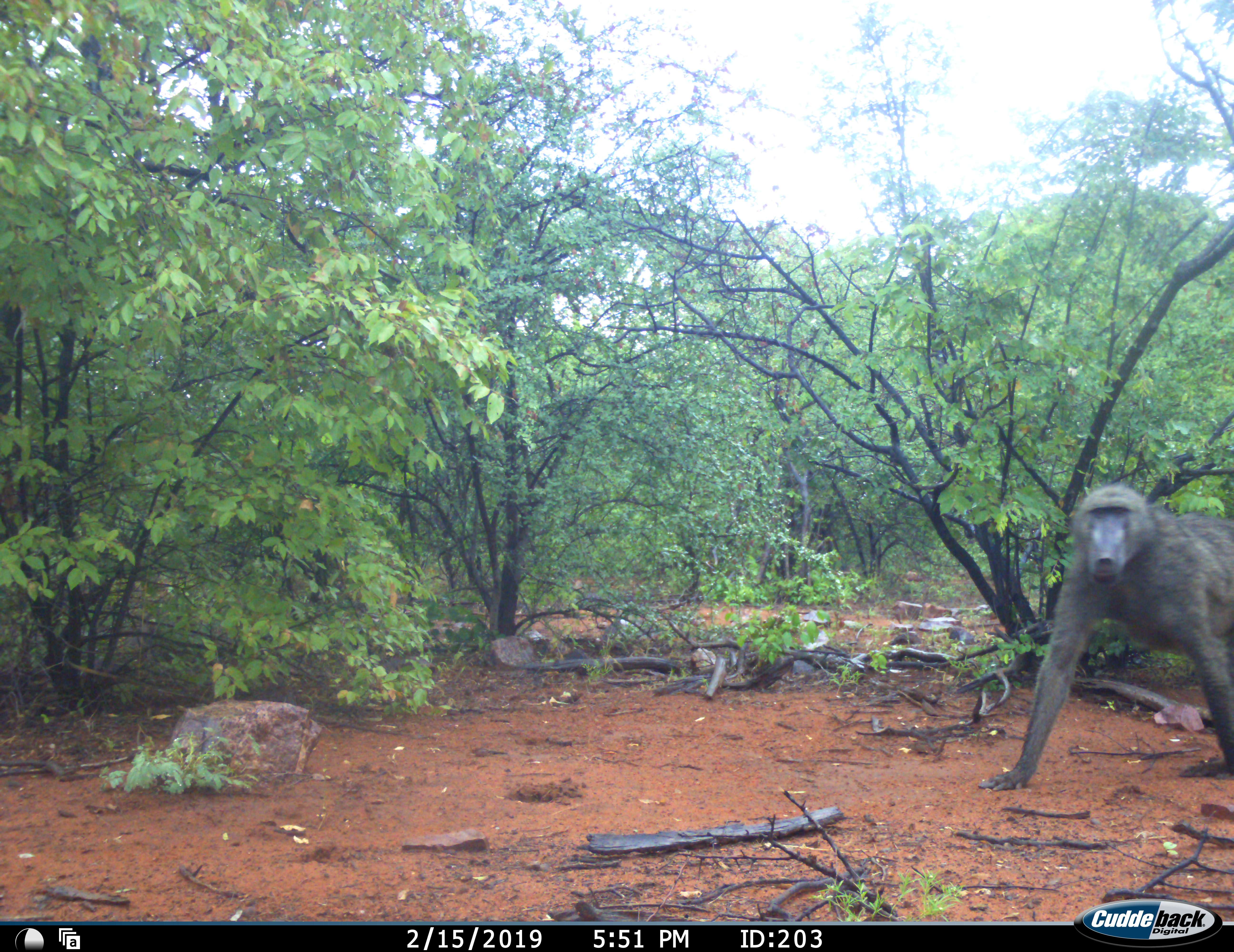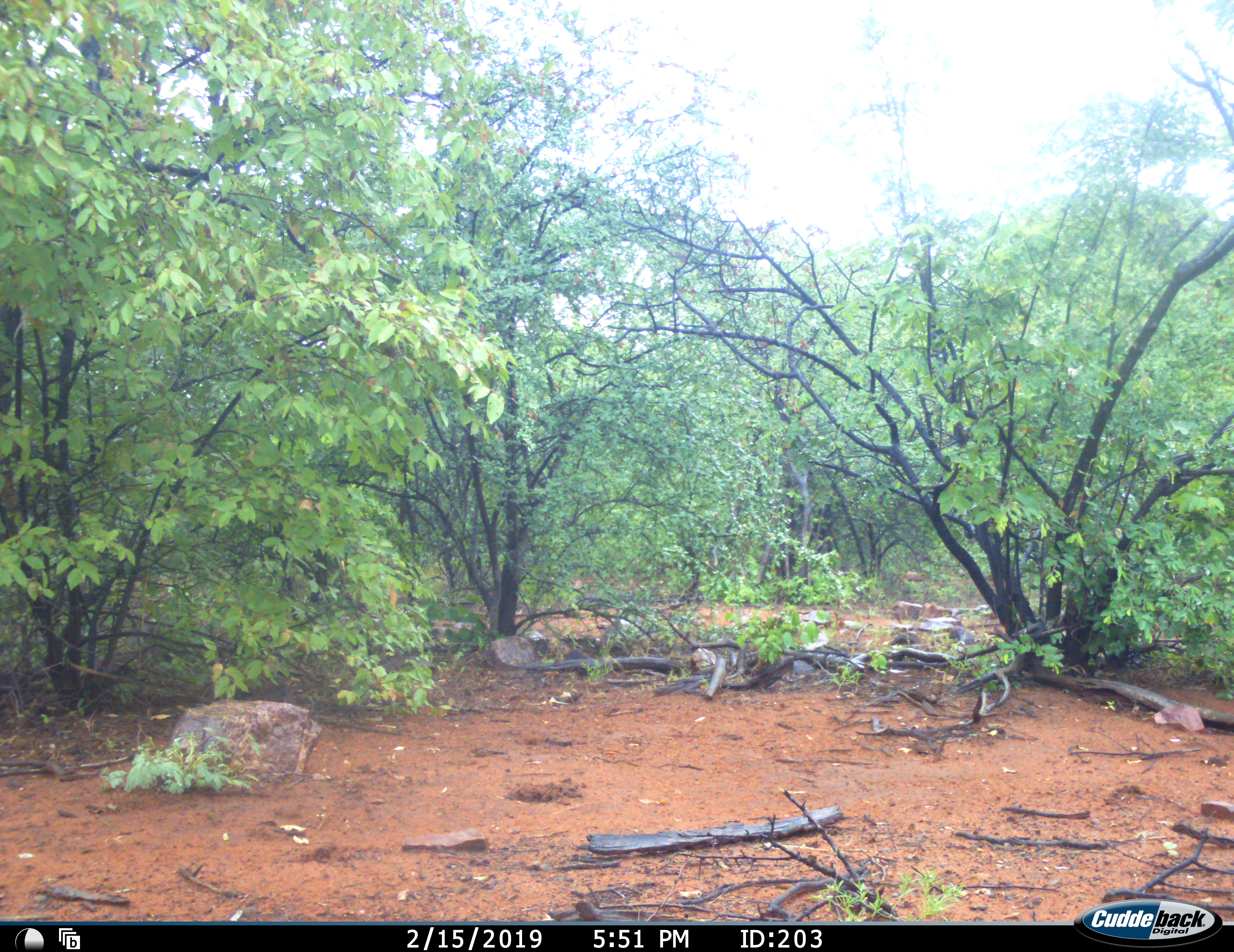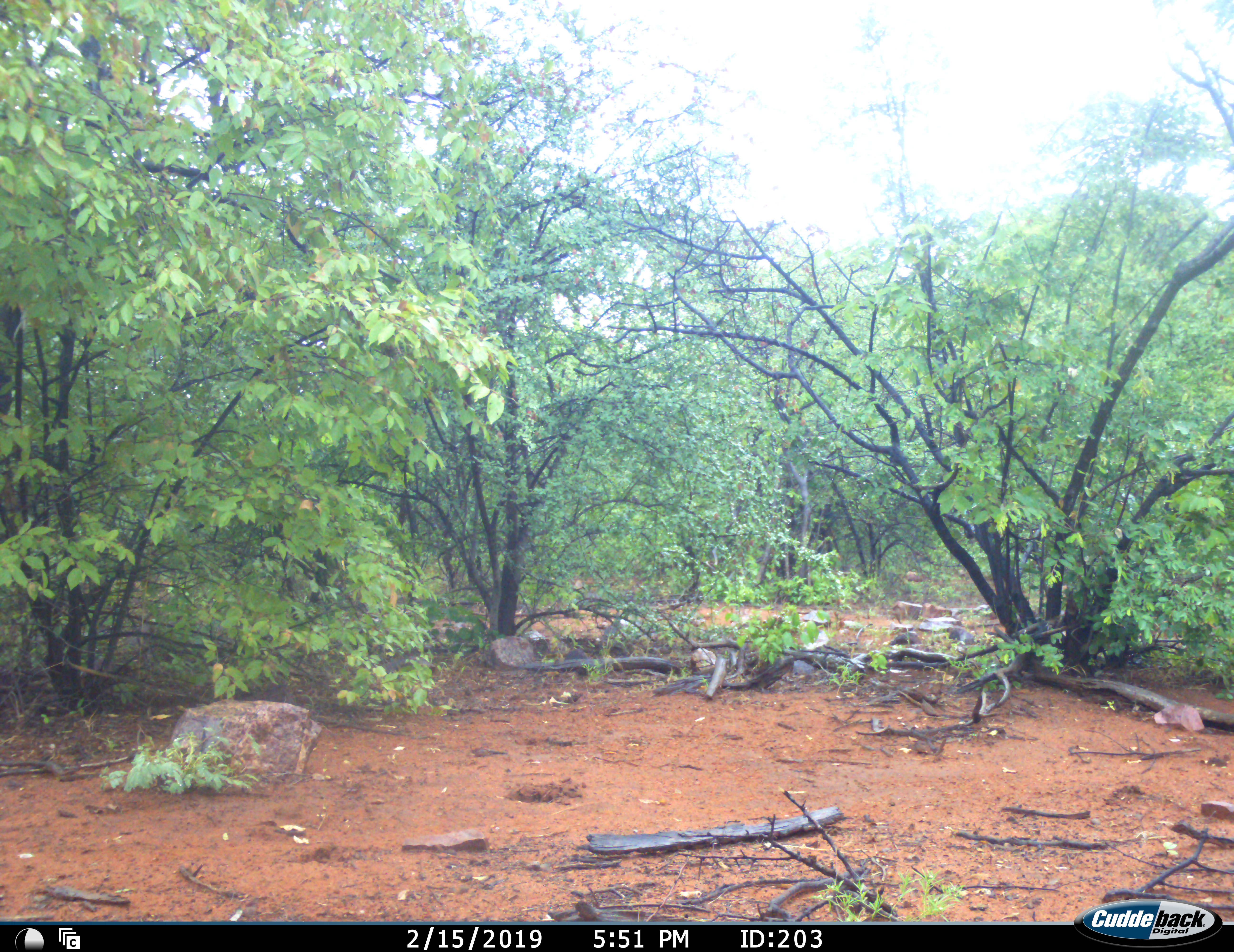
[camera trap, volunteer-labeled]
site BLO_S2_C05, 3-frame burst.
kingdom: Animalia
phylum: Chordata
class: Mammalia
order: Primates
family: Cercopithecidae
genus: Papio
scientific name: Papio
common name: baboon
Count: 1.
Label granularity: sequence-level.